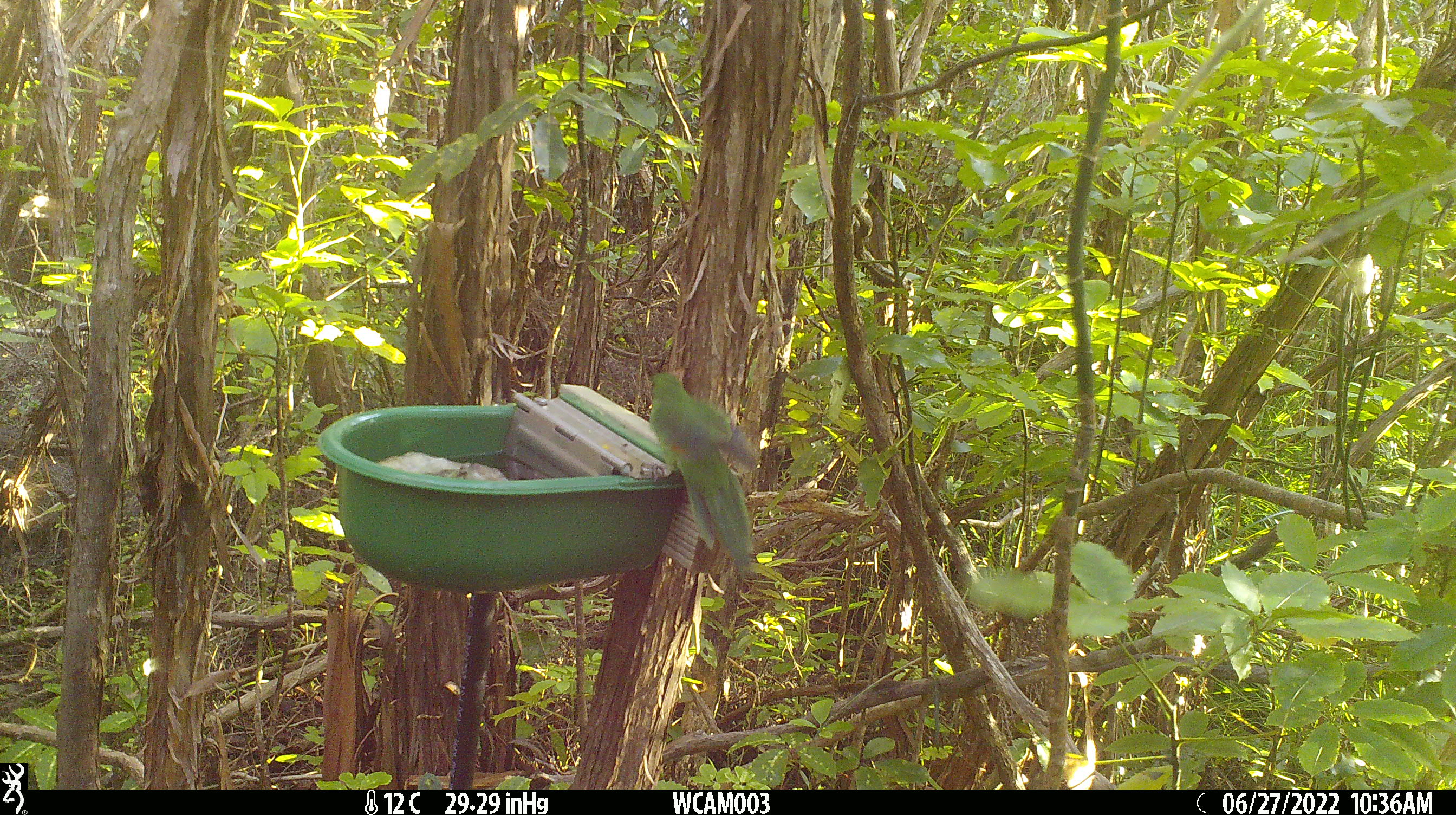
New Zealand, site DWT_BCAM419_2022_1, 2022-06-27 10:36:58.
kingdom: Animalia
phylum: Chordata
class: Aves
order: Psittaciformes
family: Psittaculidae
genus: Cyanoramphus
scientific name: Cyanoramphus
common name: parakeet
Parakeet (Cyanoramphus).